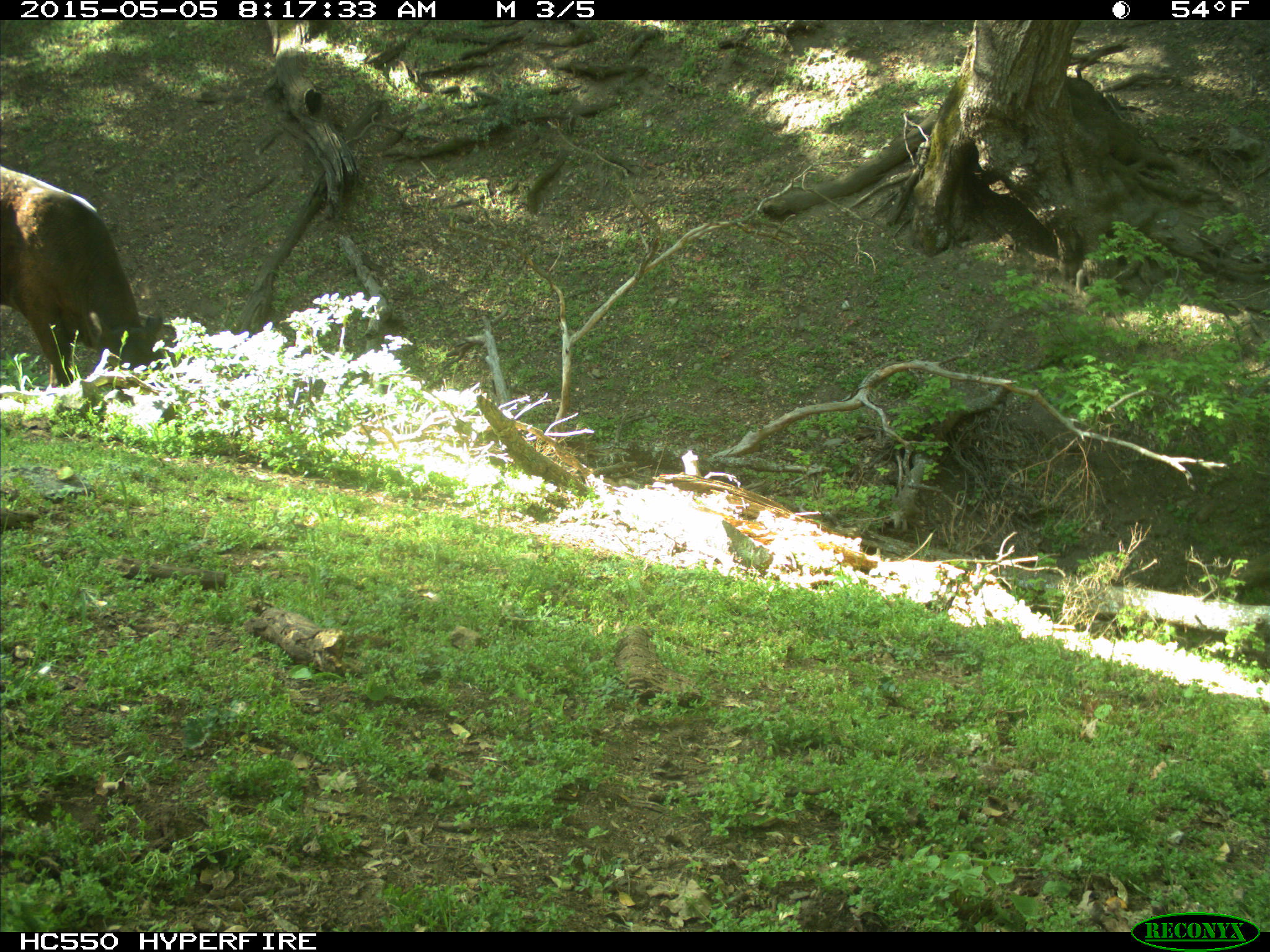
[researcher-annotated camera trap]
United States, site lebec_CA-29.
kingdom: Animalia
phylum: Chordata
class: Mammalia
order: Artiodactyla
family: Bovidae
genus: Bos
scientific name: Bos taurus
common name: domestic cow